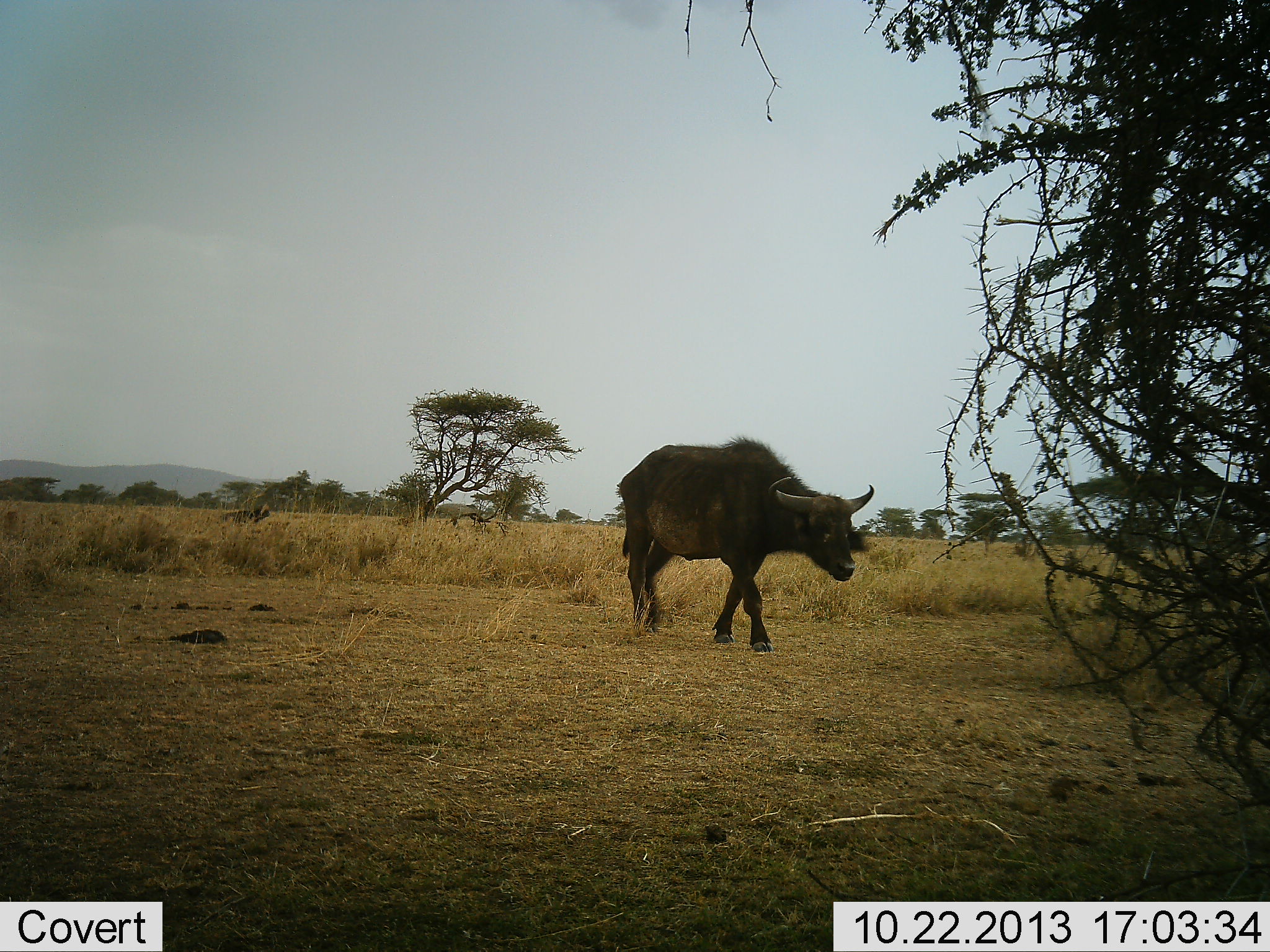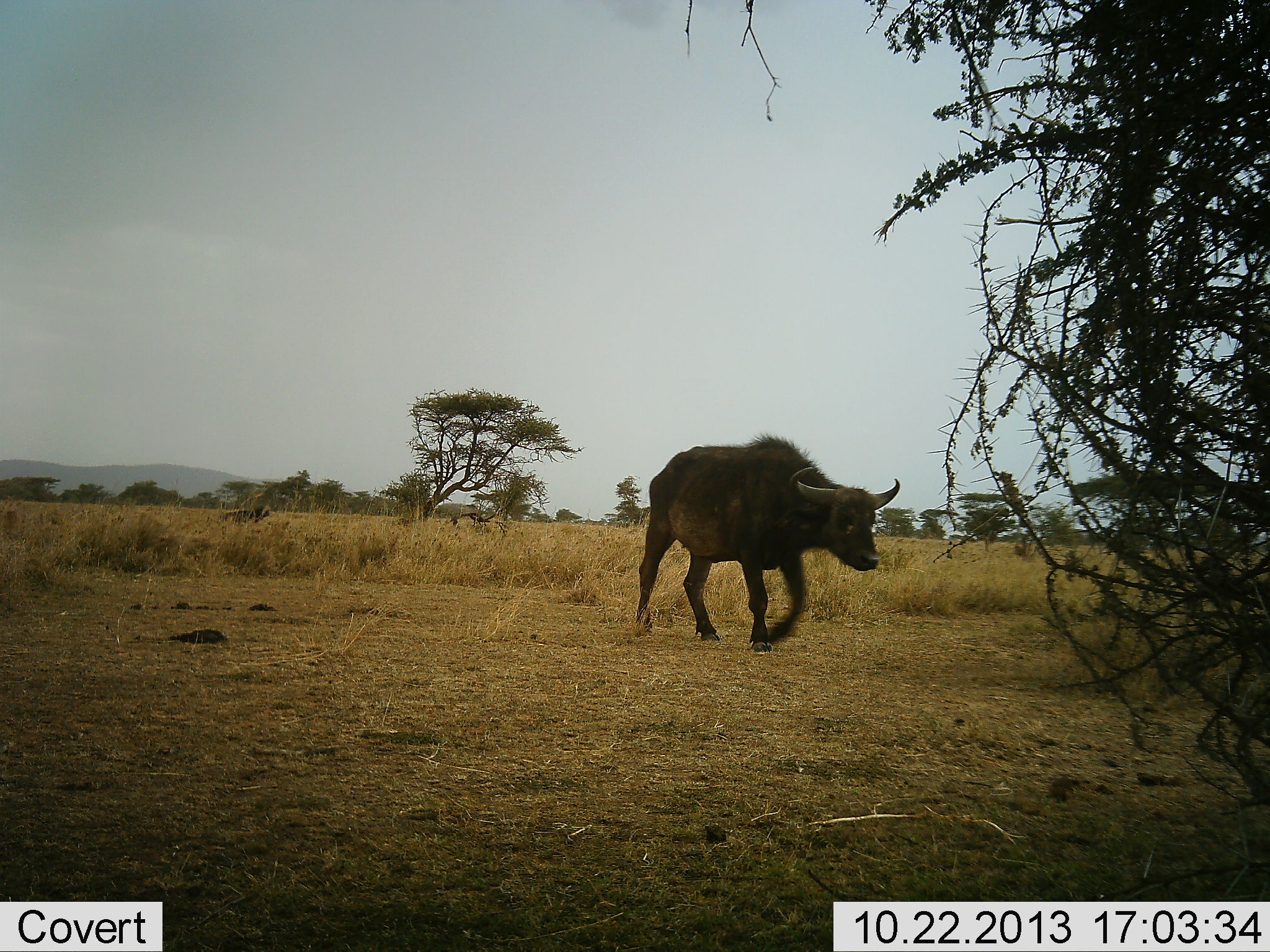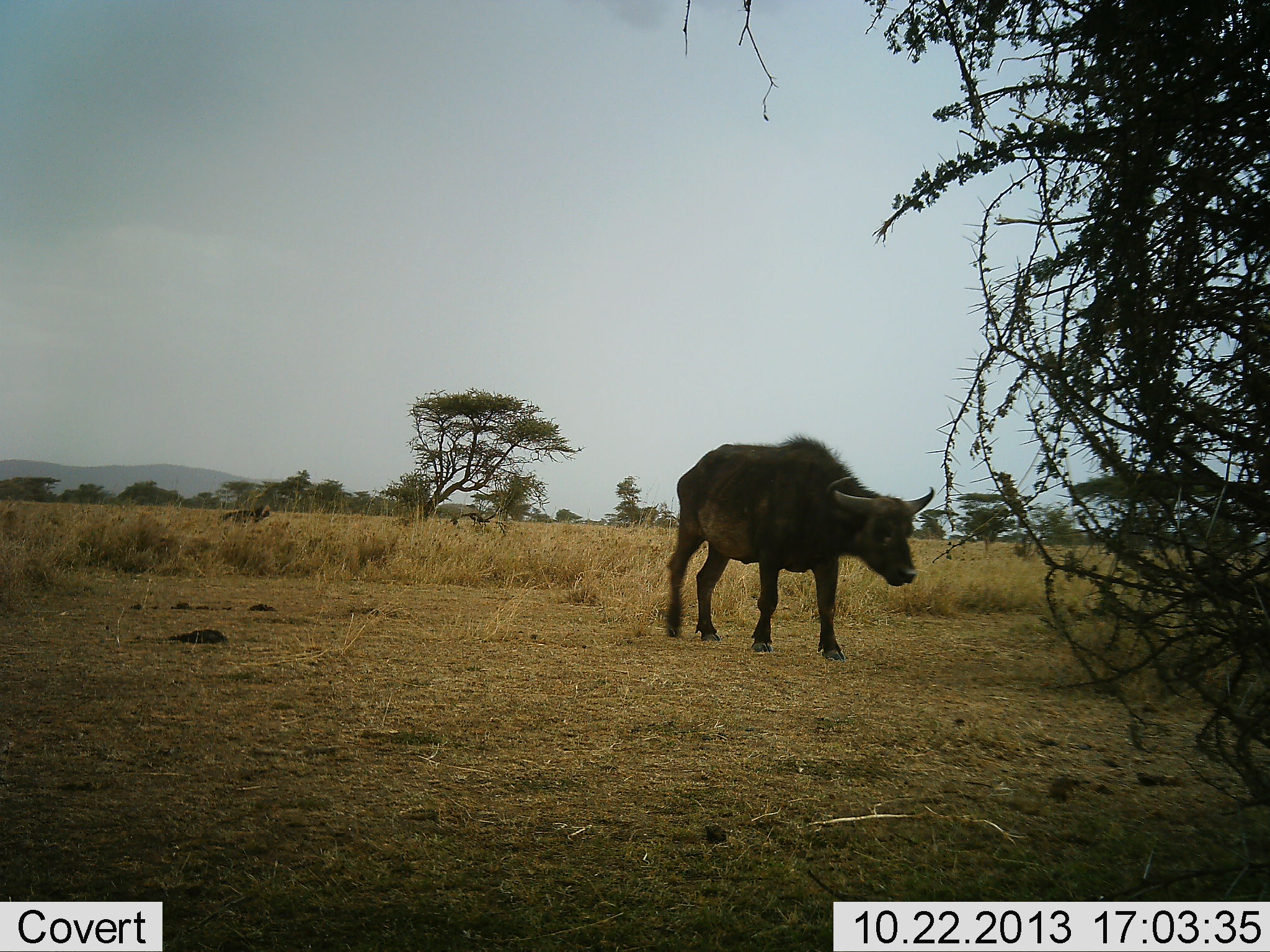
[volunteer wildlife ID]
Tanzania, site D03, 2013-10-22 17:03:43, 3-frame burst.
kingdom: Animalia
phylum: Chordata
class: Mammalia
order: Artiodactyla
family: Bovidae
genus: Syncerus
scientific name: Syncerus caffer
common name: cape buffalo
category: buffalo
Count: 1.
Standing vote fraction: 3%.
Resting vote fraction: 3%.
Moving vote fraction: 97%.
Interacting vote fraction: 0%.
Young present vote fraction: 0%.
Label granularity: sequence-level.